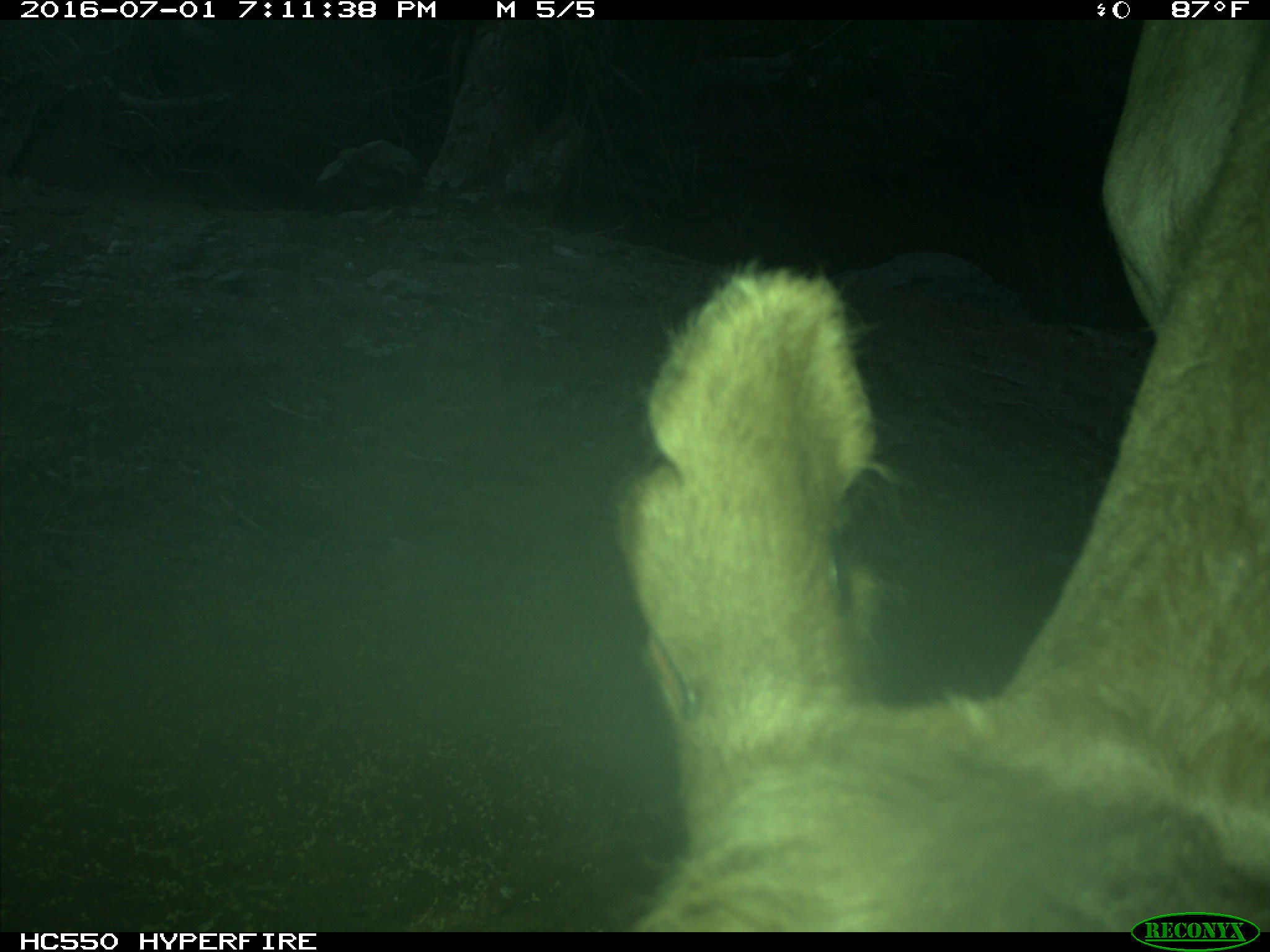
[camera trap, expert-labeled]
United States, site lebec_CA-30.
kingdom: Animalia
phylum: Chordata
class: Mammalia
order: Artiodactyla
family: Bovidae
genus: Bos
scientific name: Bos taurus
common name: domestic cow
Bos taurus (domestic cow).